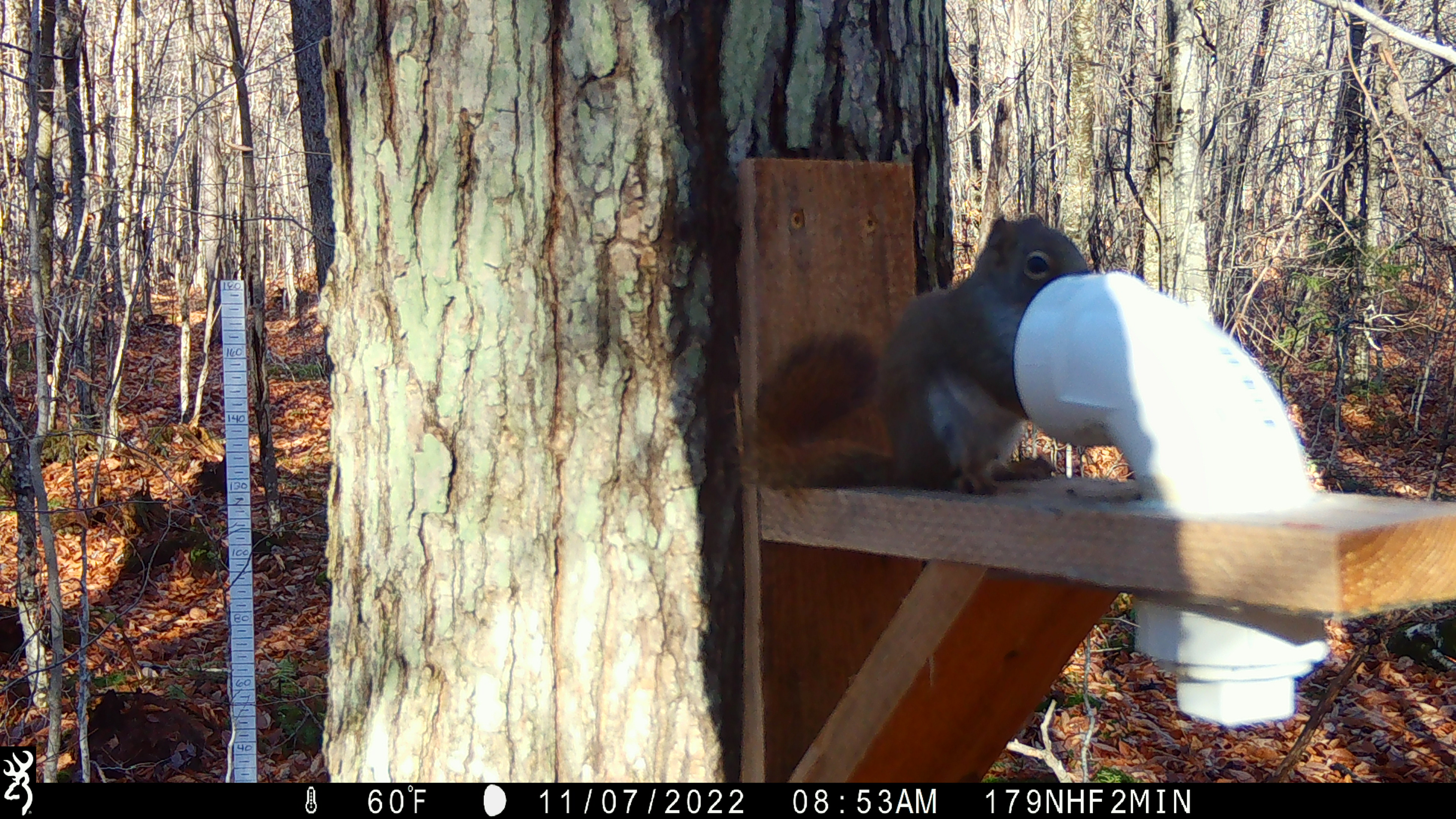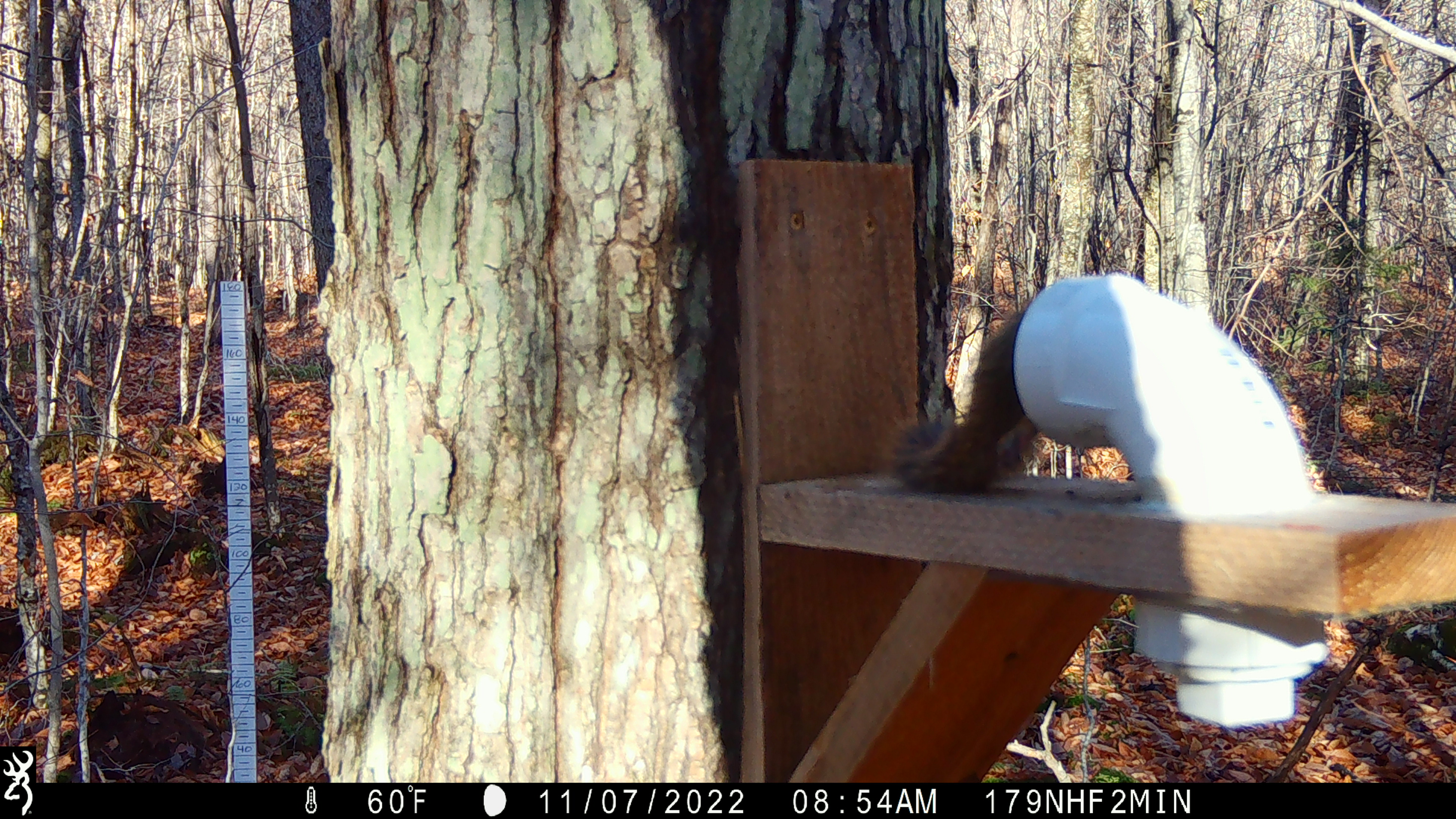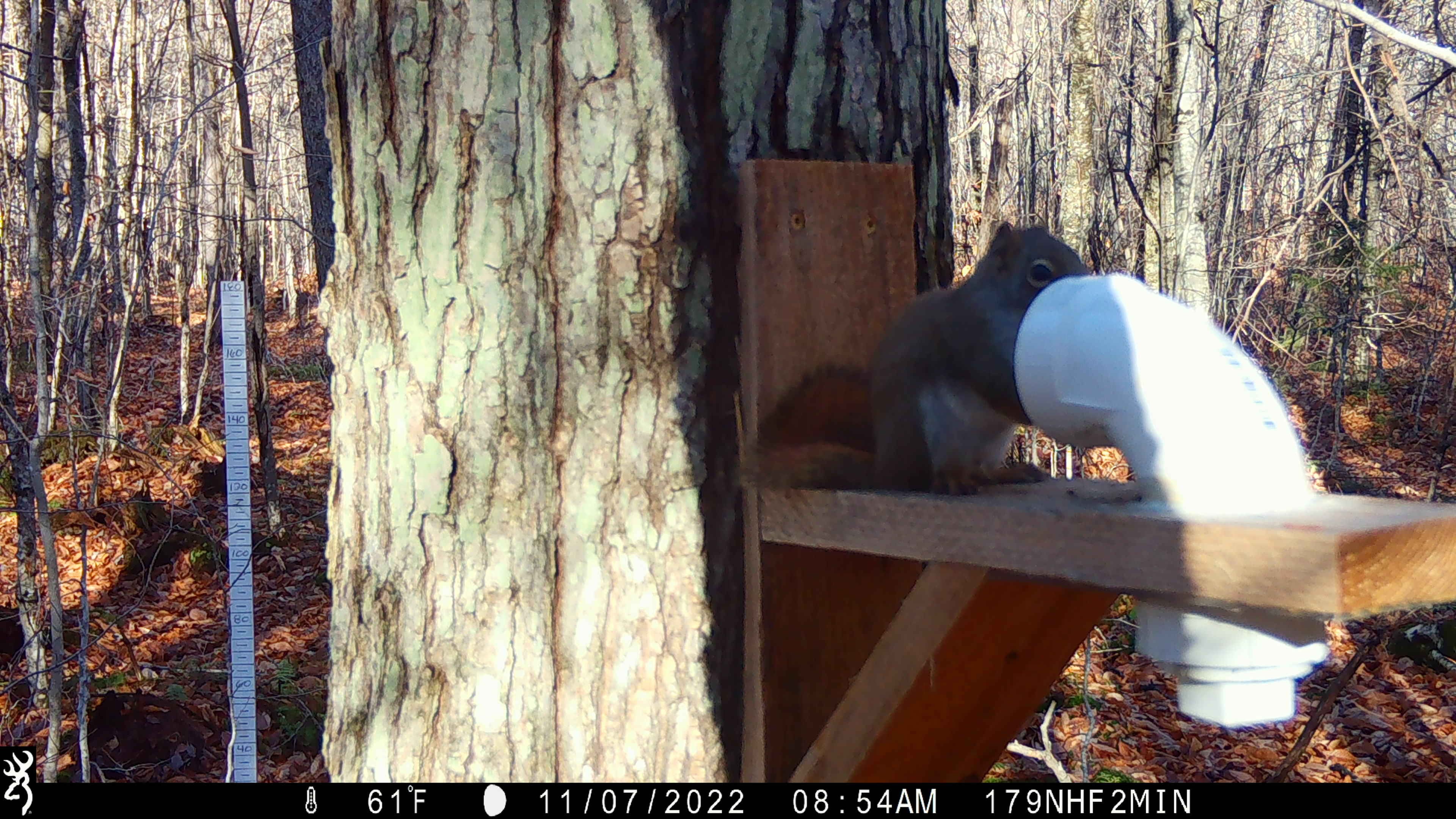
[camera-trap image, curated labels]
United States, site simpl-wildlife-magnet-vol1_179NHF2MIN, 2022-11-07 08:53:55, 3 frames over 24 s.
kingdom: Animalia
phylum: Chordata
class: Mammalia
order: Rodentia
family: Sciuridae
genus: Tamiasciurus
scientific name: Tamiasciurus hudsonicus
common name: red squirrel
Red squirrel (Tamiasciurus hudsonicus).